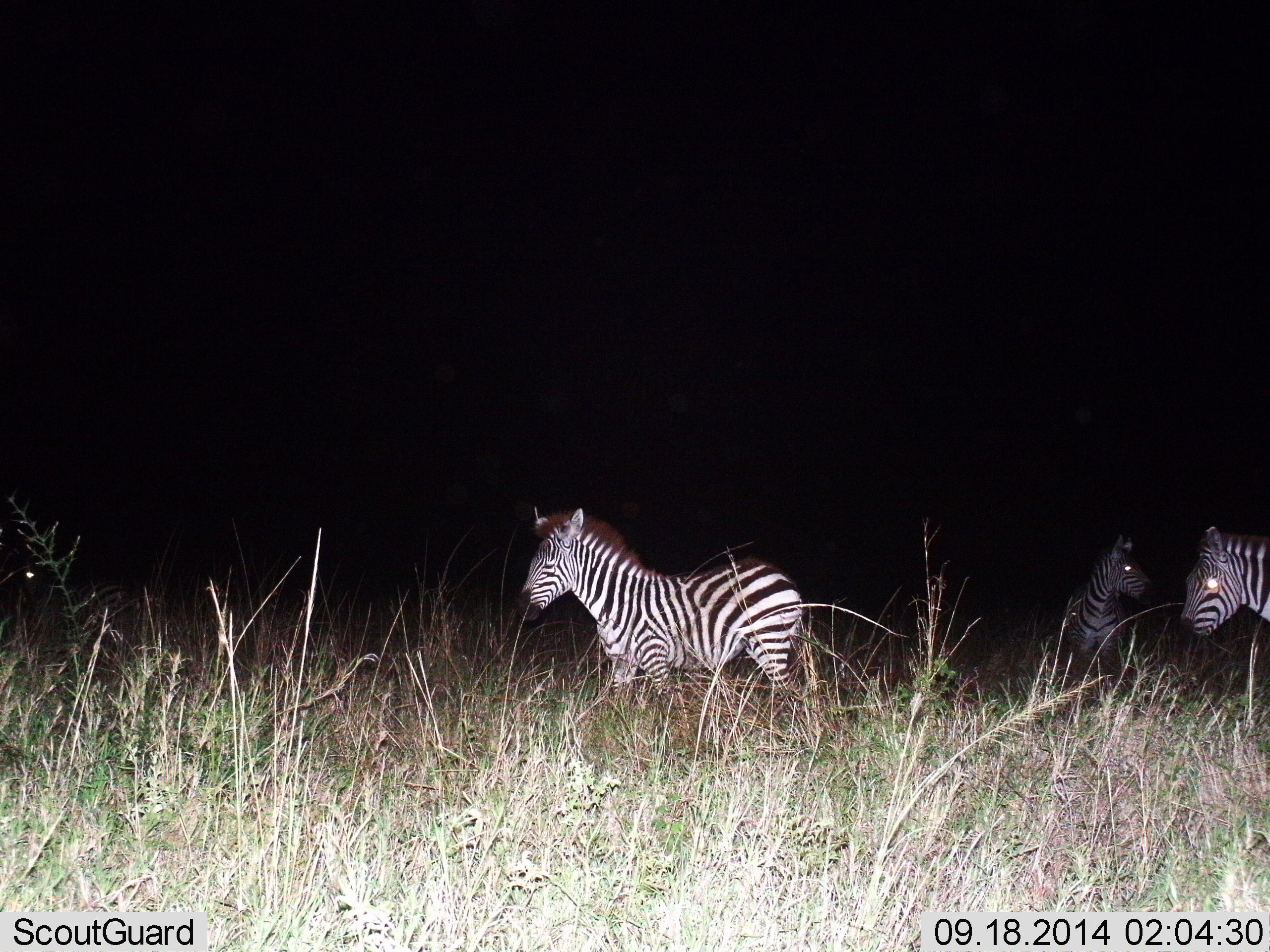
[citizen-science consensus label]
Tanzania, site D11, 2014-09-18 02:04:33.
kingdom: Animalia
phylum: Chordata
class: Mammalia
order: Perissodactyla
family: Equidae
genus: Equus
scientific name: Equus quagga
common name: plains zebra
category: zebra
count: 3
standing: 70%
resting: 0%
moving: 60%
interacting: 0%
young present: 0%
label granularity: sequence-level